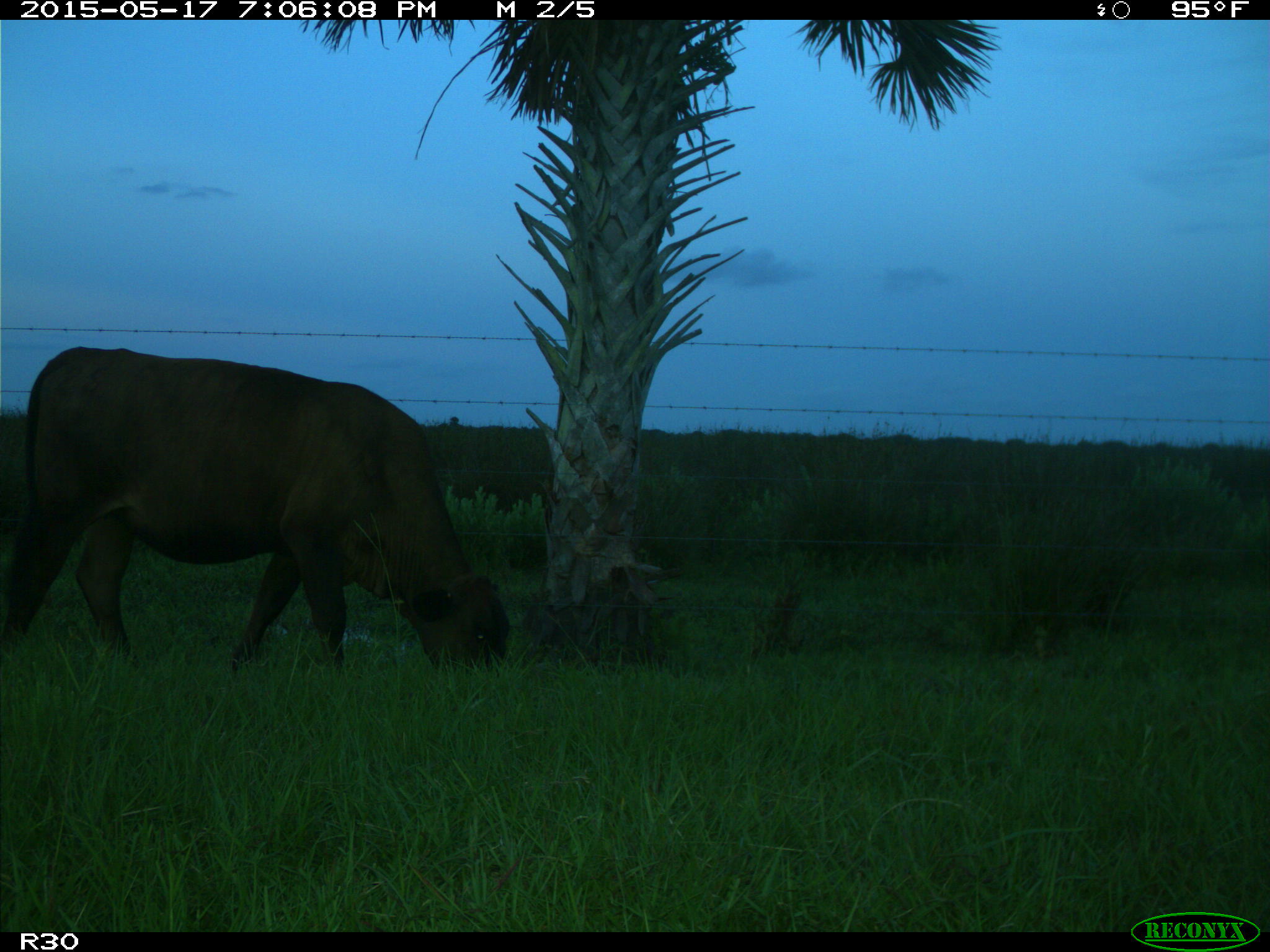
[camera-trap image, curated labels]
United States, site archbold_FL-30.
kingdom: Animalia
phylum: Chordata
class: Mammalia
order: Artiodactyla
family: Bovidae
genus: Bos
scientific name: Bos taurus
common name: domestic cow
Bos taurus (domestic cow).